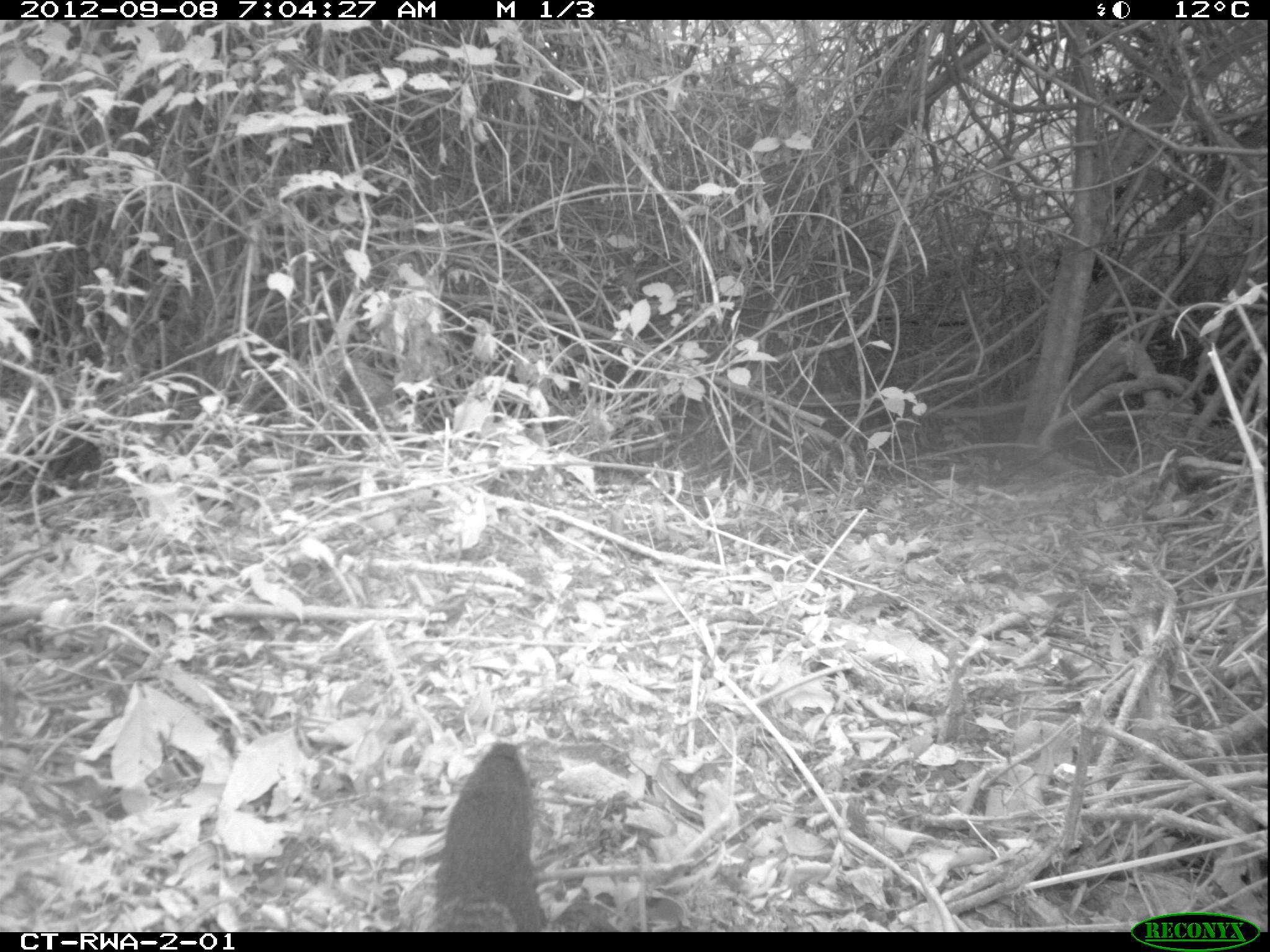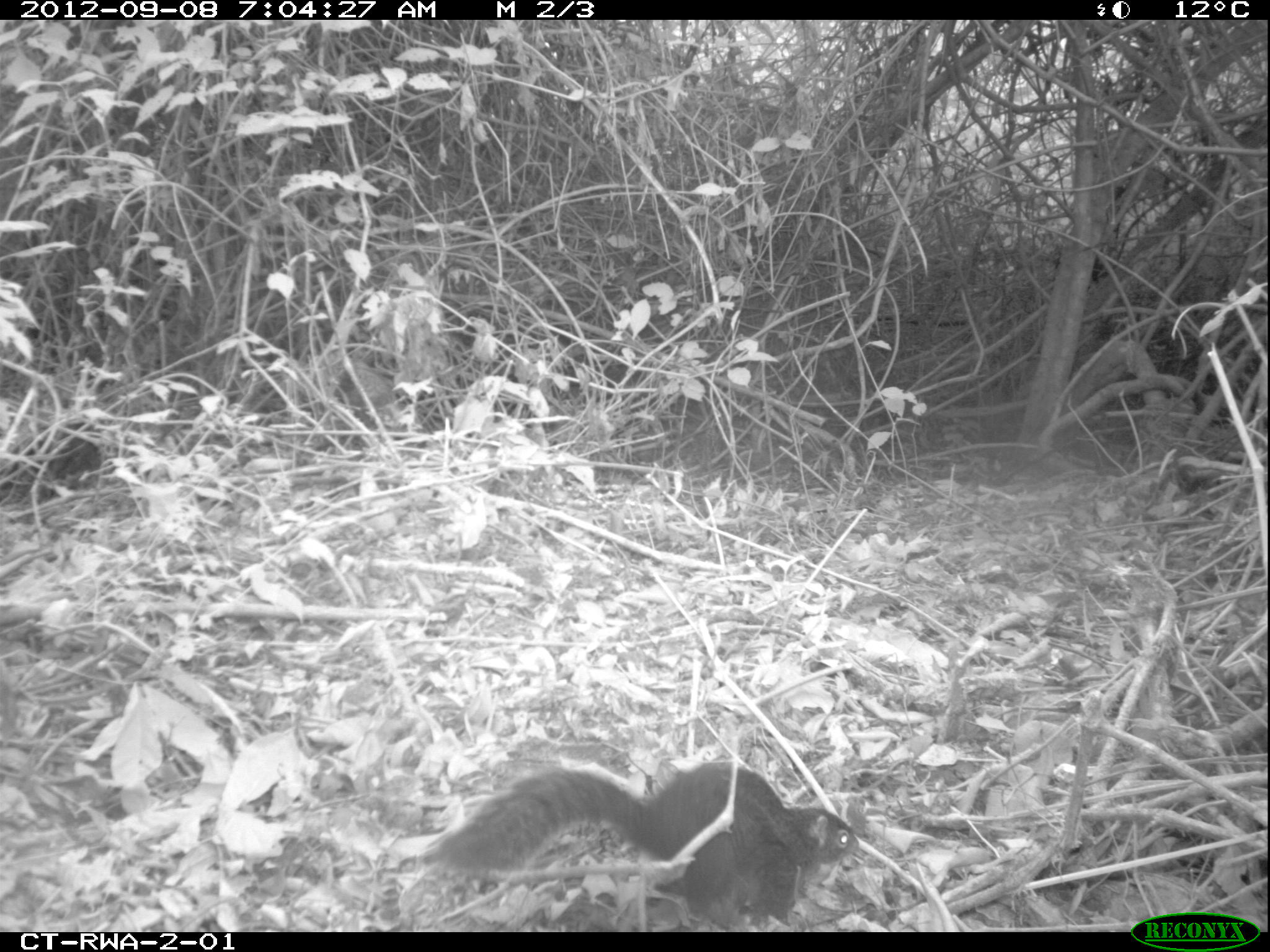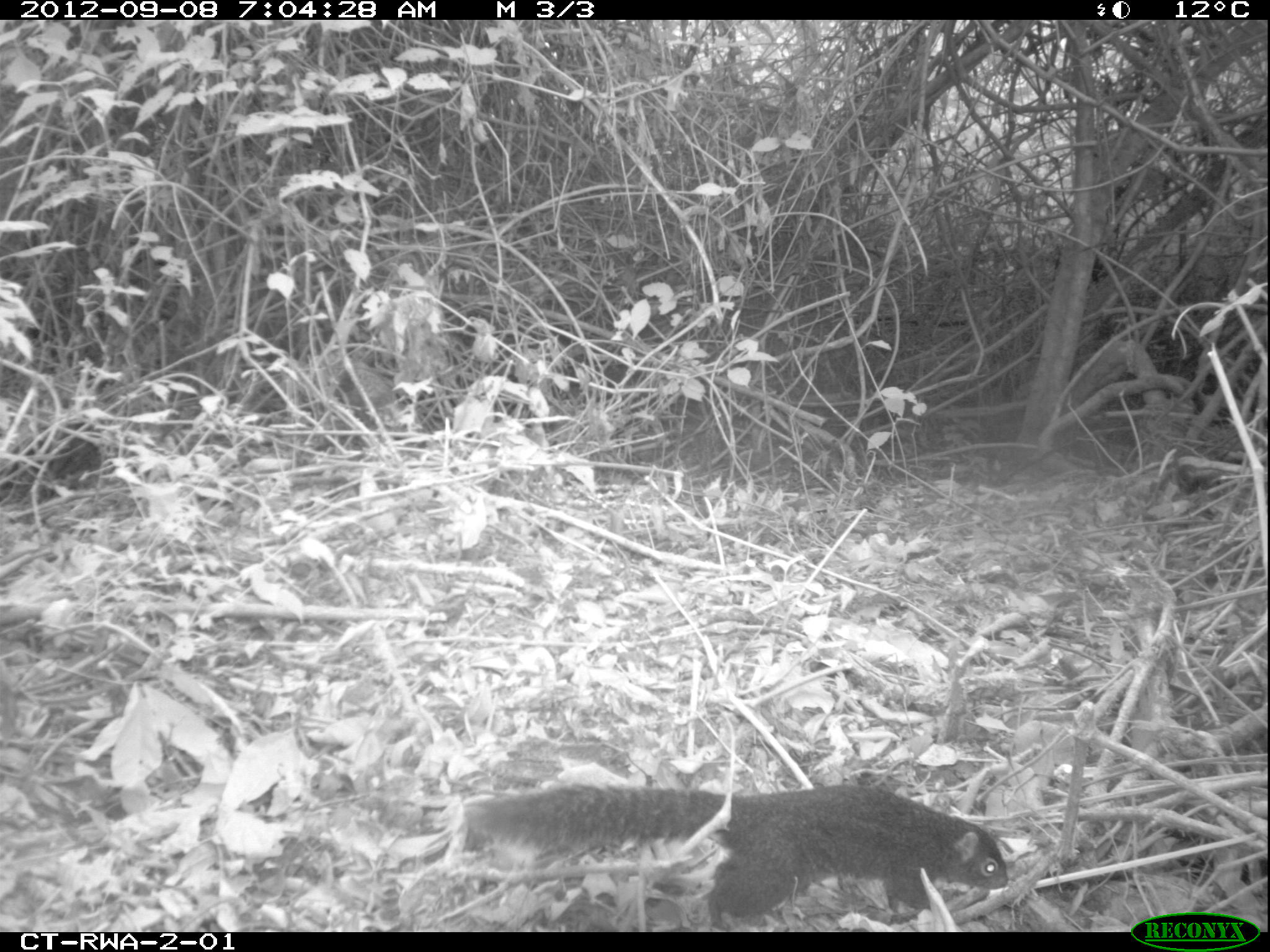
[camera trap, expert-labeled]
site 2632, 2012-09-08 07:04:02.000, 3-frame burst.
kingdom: Animalia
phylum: Chordata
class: Mammalia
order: Rodentia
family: Sciuridae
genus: Protoxerus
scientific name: Protoxerus stangeri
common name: forest giant squirrel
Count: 1.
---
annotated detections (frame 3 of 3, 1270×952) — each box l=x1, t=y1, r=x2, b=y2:
protoxerus stangeri: l=461, t=781, r=1010, b=932